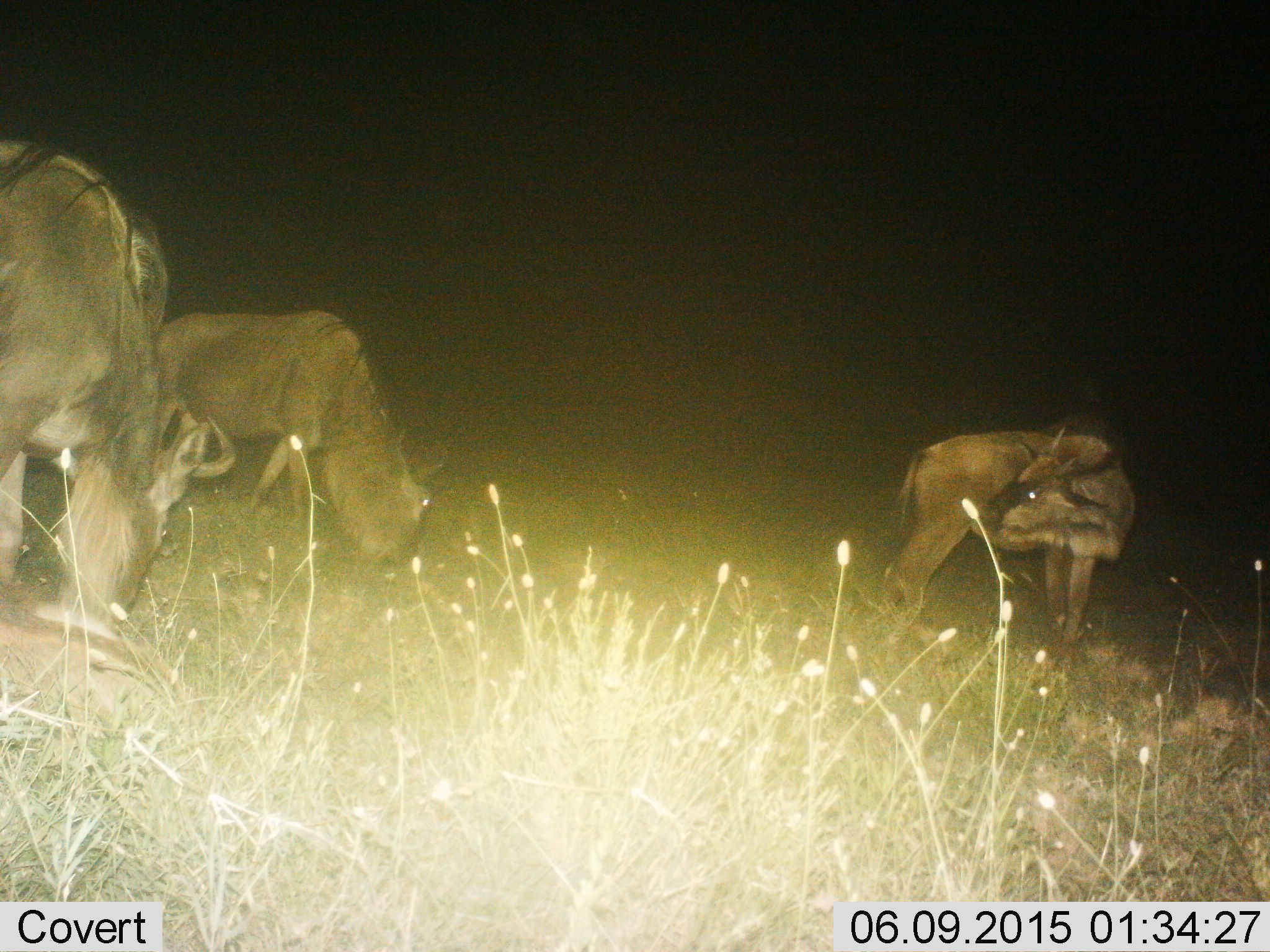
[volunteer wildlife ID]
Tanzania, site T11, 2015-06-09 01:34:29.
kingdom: Animalia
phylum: Chordata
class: Mammalia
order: Artiodactyla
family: Bovidae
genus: Connochaetes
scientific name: Connochaetes taurinus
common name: blue wildebeest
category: wildebeest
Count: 3.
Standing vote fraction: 80%.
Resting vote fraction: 10%.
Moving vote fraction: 0%.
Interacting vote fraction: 0%.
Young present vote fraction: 30%.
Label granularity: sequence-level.